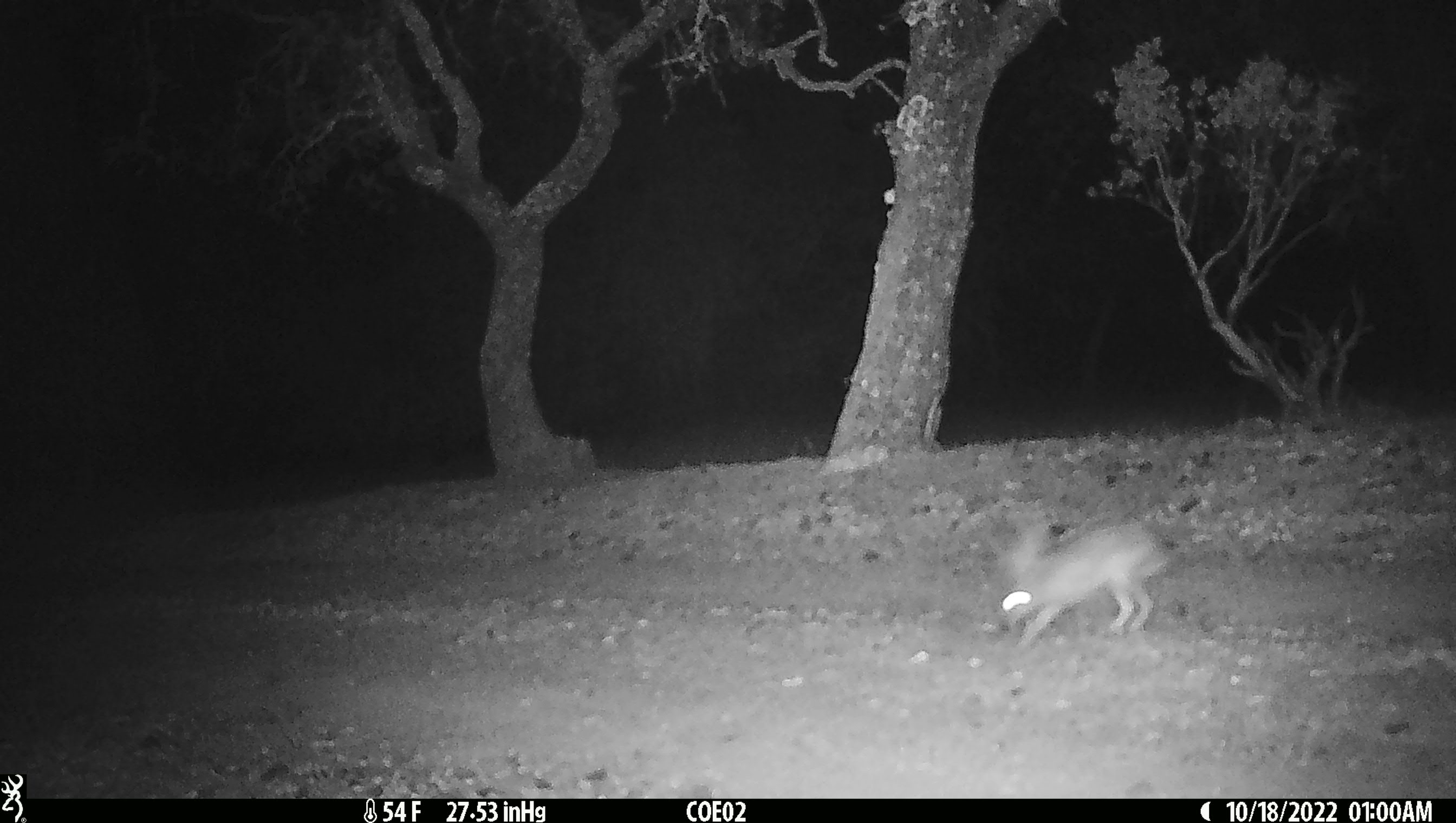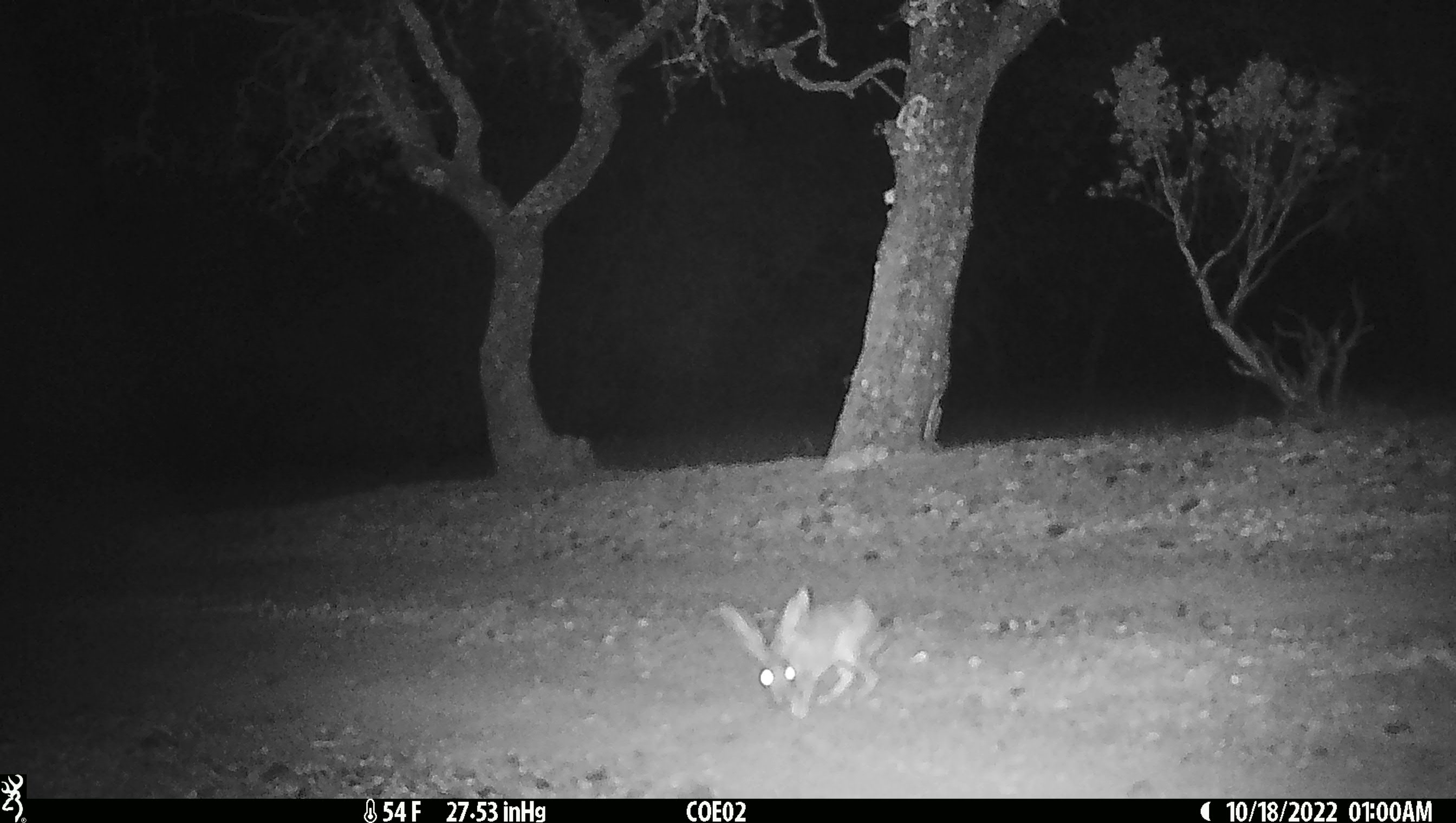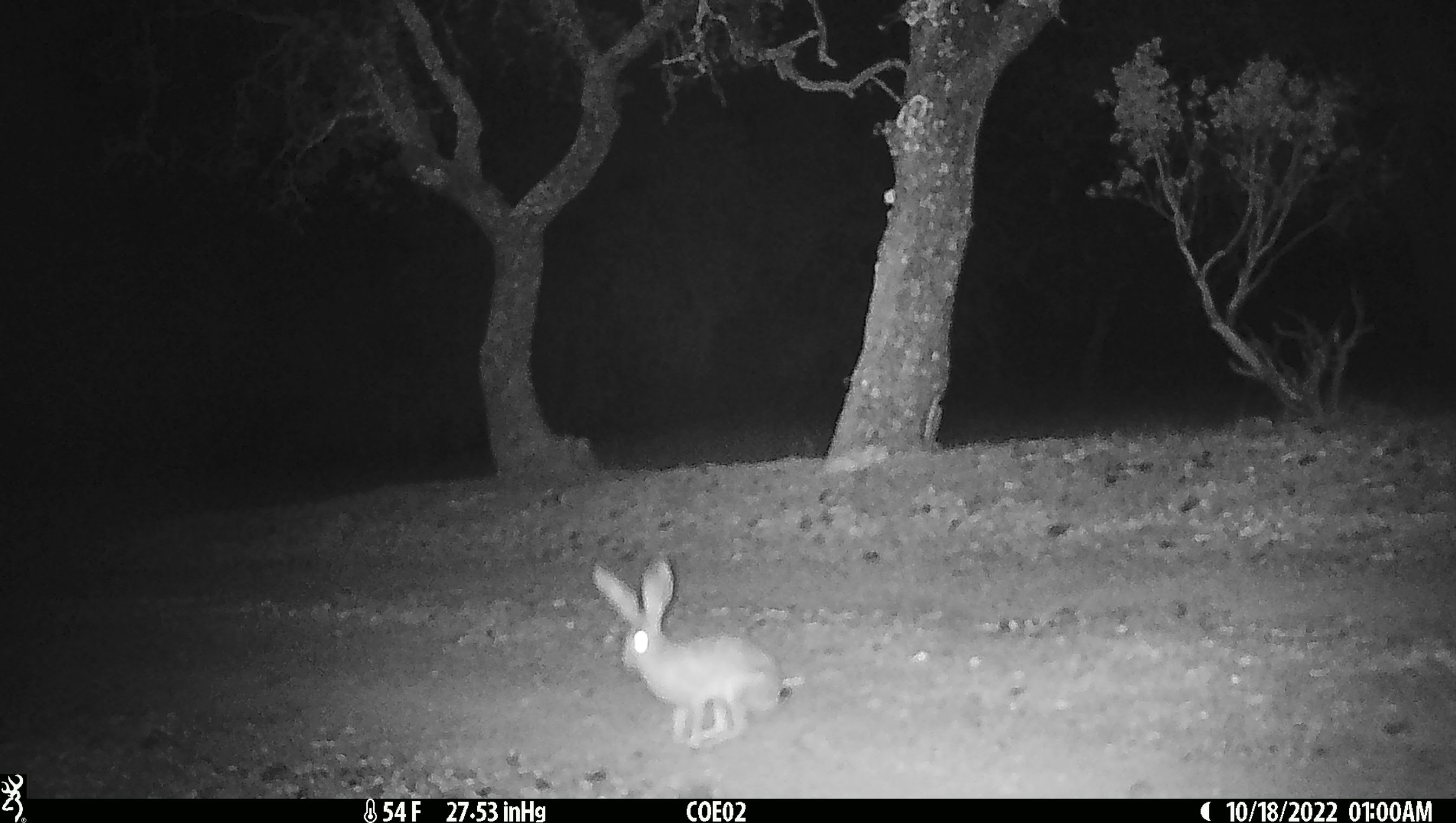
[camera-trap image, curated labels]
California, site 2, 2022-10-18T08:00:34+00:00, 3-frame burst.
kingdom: Animalia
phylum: Chordata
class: Mammalia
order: Lagomorpha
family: Leporidae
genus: Lepus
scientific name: Lepus californicus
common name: black-tailed jackrabbit